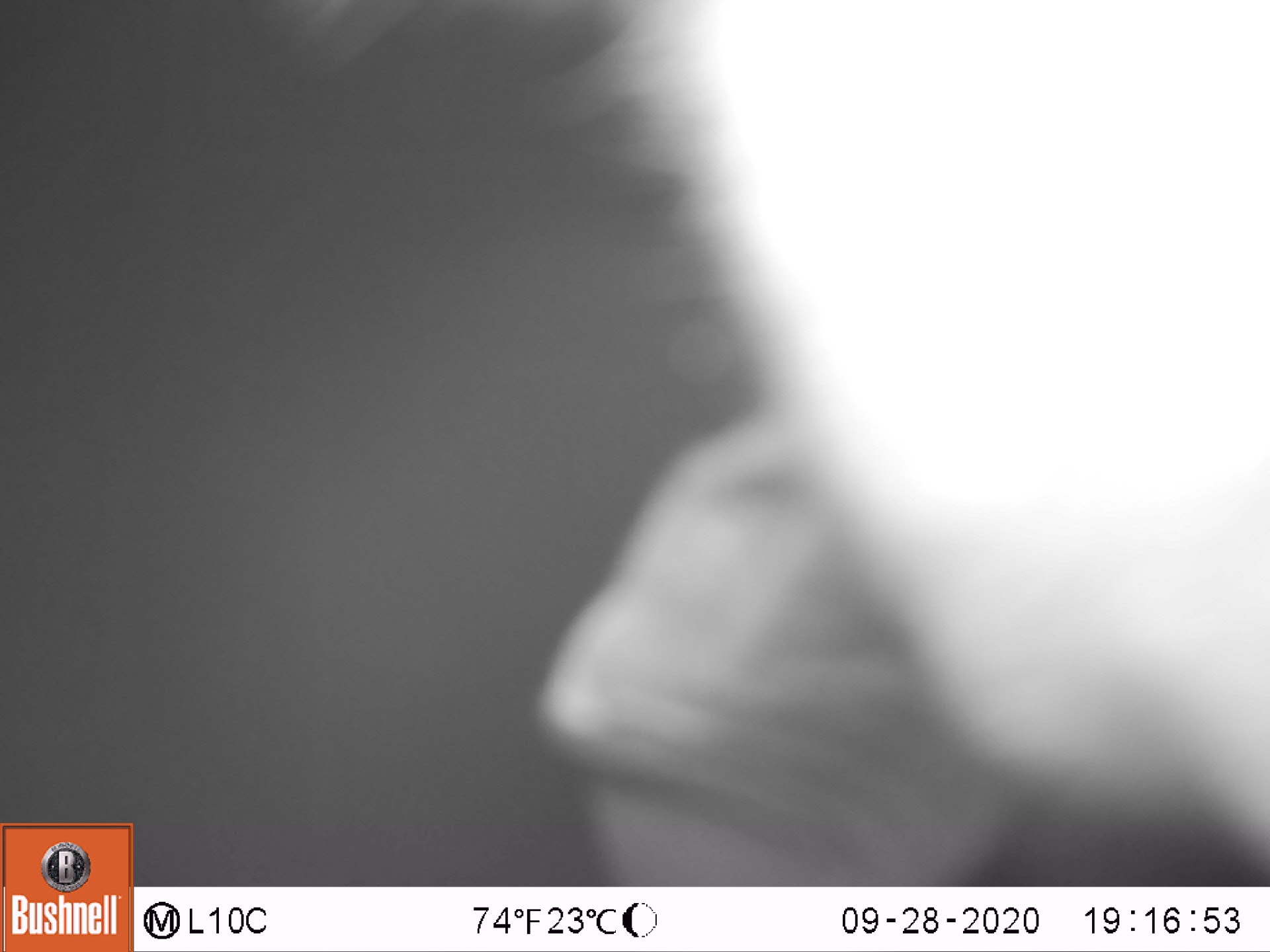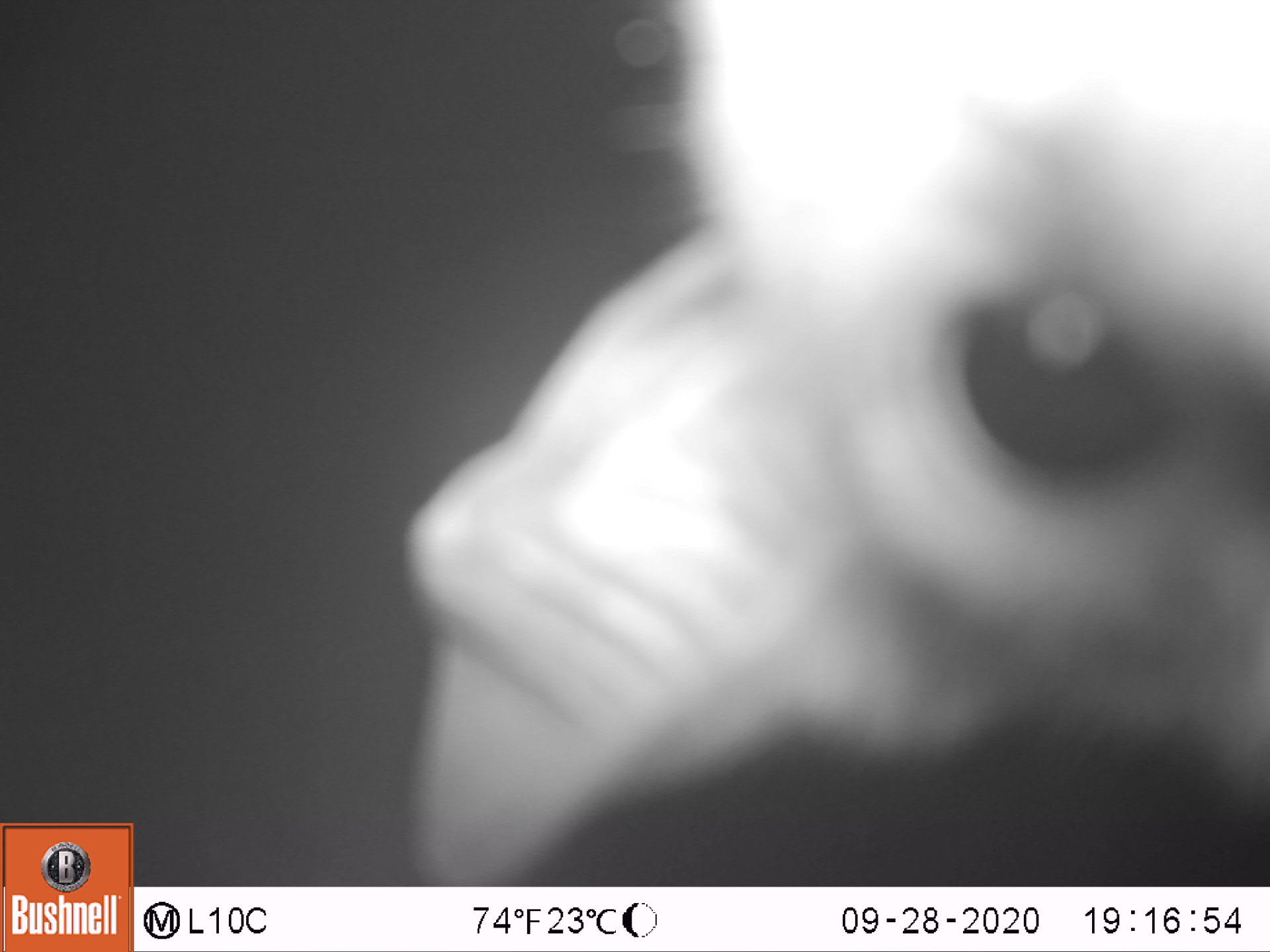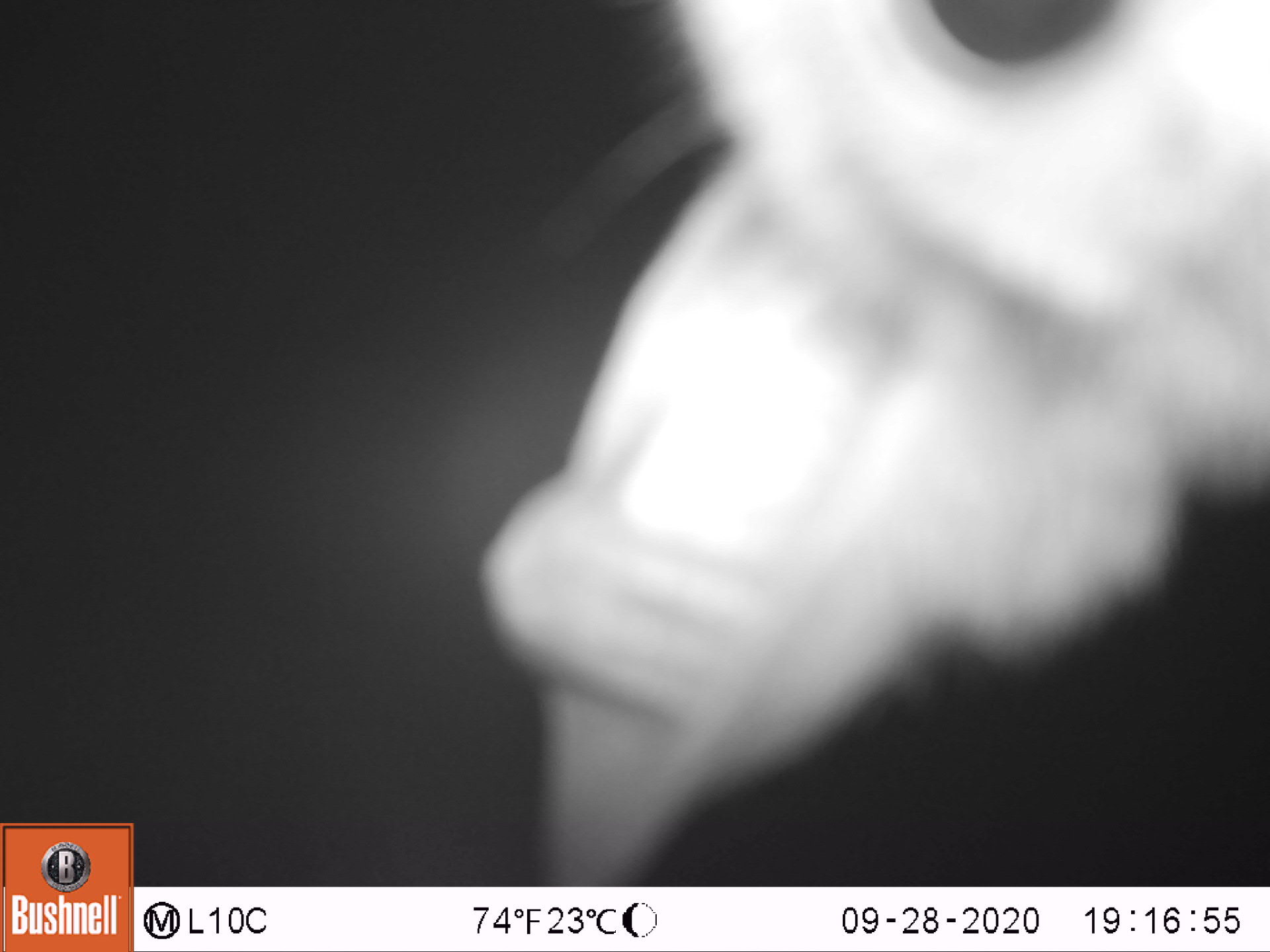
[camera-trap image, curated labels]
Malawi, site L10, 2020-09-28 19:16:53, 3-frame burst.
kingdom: Animalia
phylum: Chordata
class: Mammalia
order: Primates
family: Galagidae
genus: Galago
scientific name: Galago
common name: lesser bushbabies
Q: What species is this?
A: Galago (lesser bushbabies).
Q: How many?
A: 1.